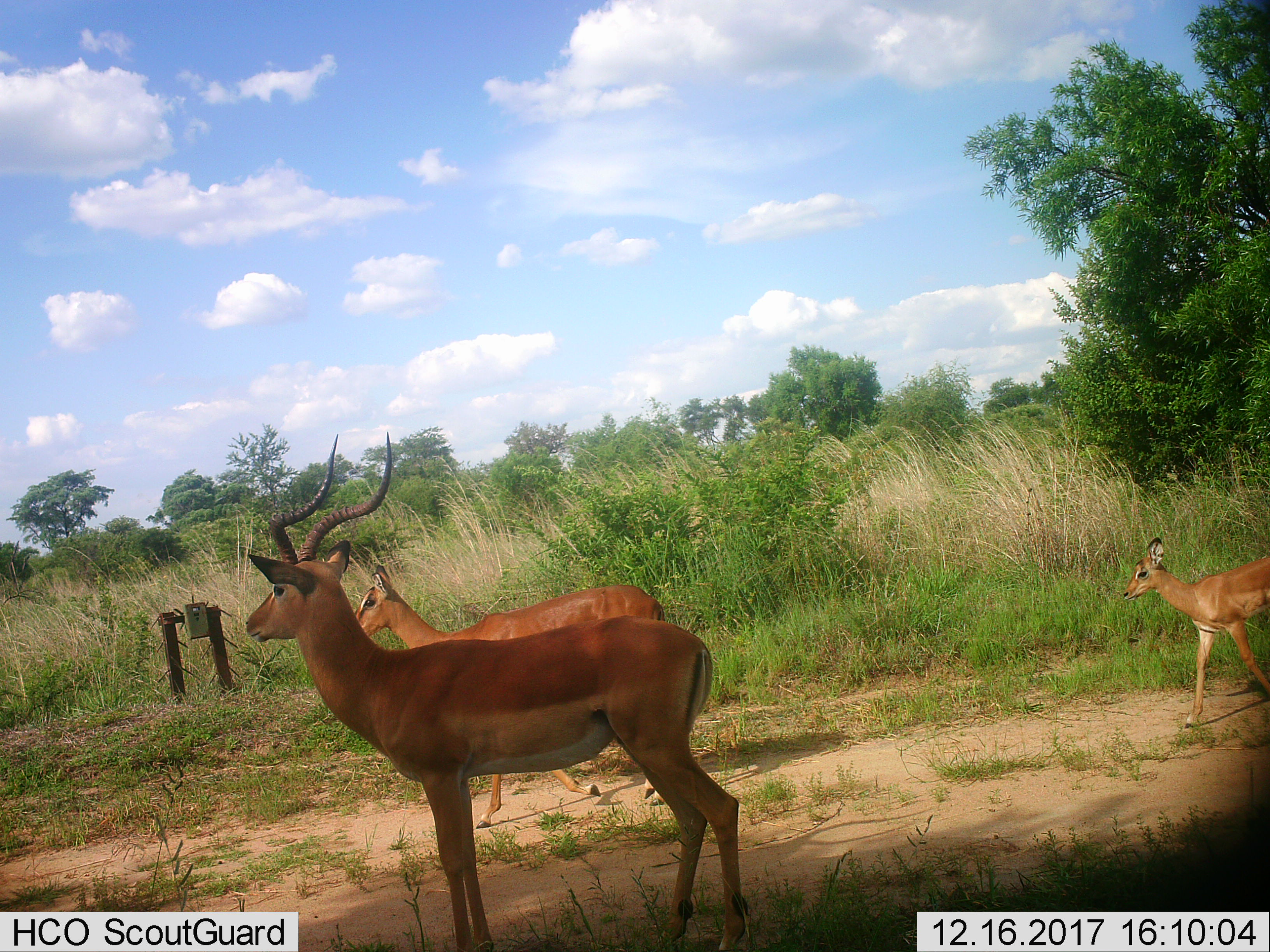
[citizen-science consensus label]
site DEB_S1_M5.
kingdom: Animalia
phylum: Chordata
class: Mammalia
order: Artiodactyla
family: Bovidae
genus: Aepyceros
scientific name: Aepyceros melampus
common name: impala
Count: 3.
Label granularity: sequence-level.